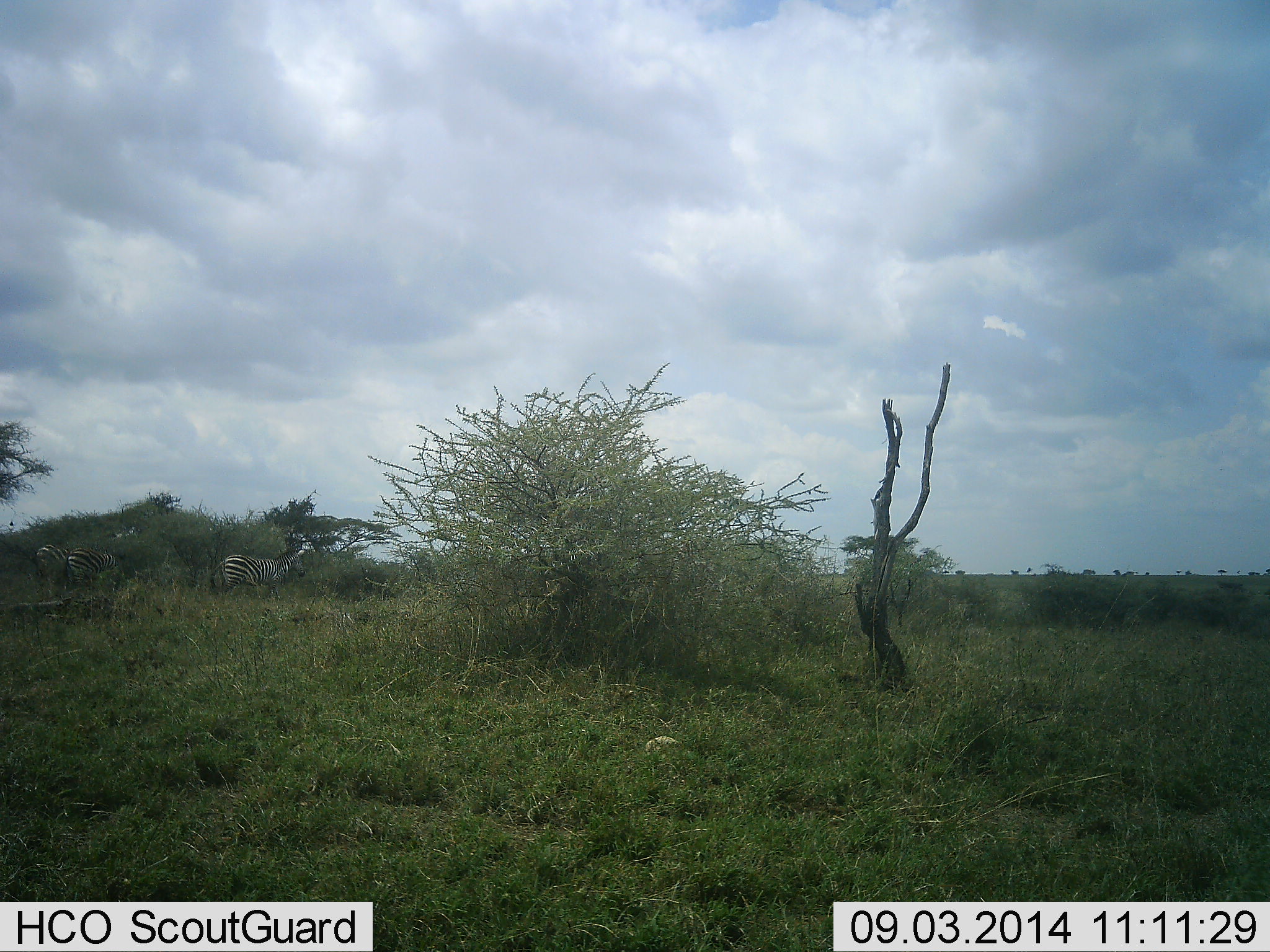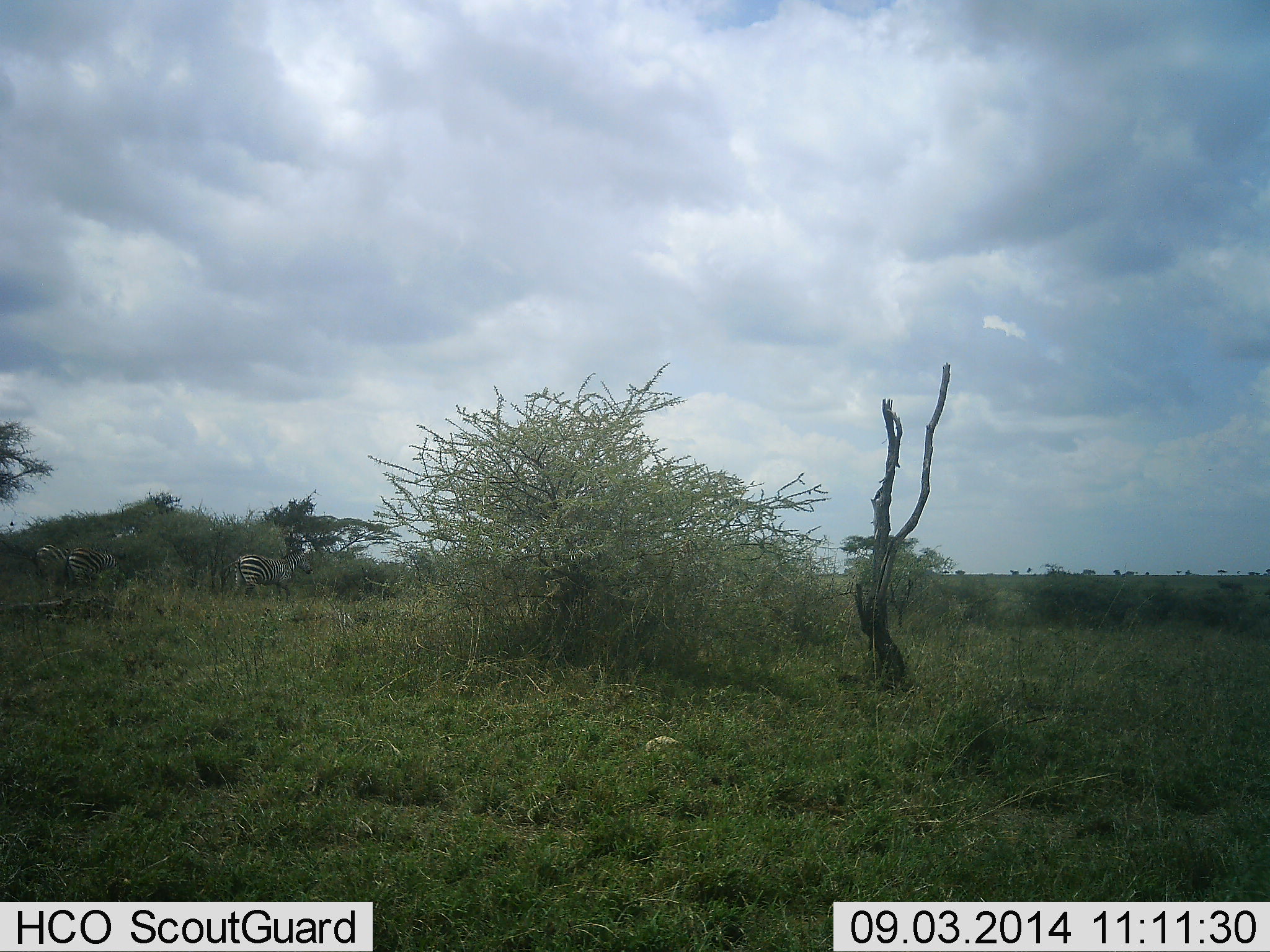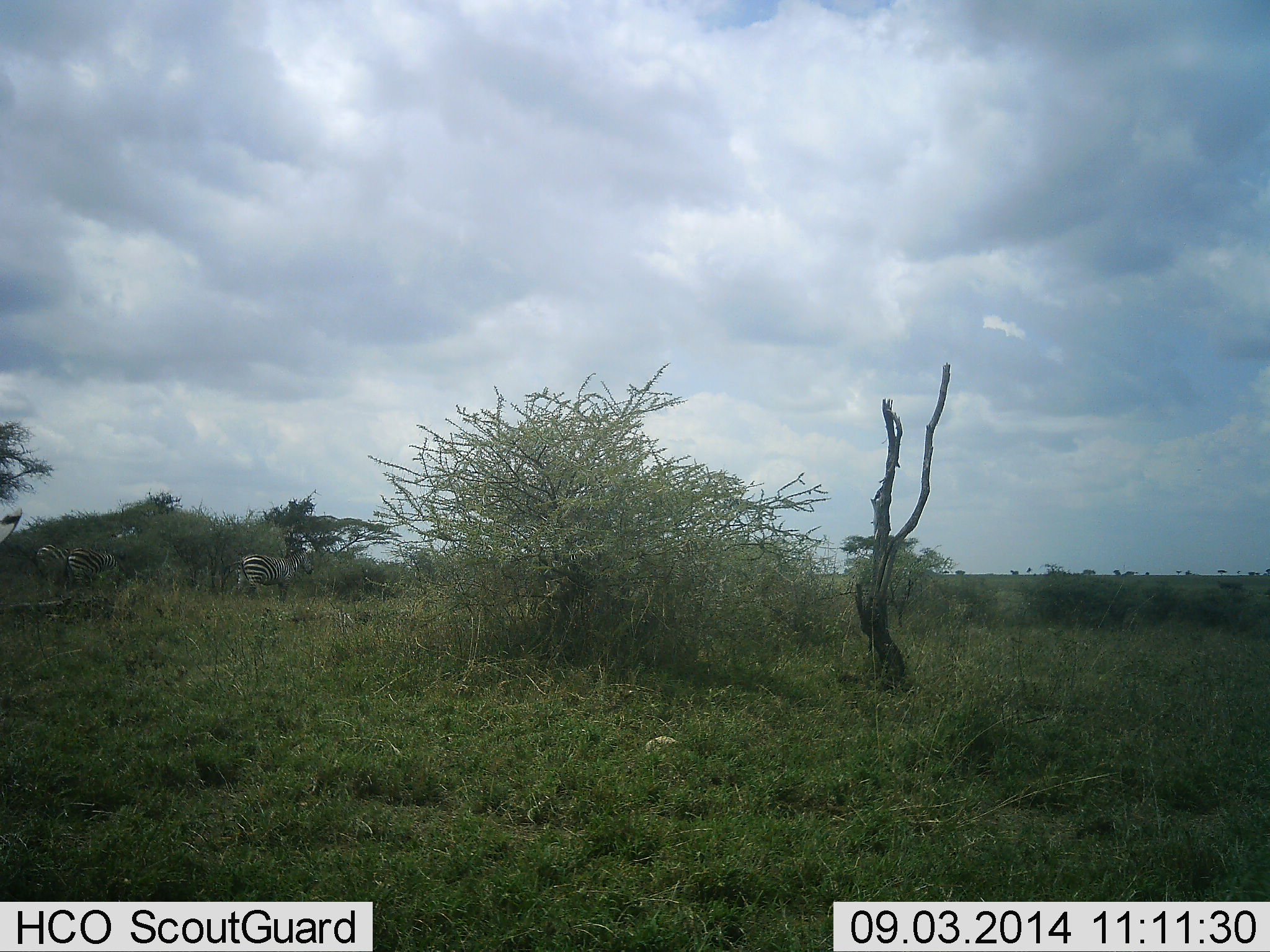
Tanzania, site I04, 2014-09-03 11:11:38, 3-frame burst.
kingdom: Animalia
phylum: Chordata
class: Mammalia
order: Perissodactyla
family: Equidae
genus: Equus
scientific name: Equus quagga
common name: plains zebra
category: zebra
Zebra (plains zebra) (Equus quagga), count 4. Behavior (volunteer vote fractions): standing 70%, resting 0%, moving 100%, interacting 0%. Young present (vote fraction): 0%. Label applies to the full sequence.